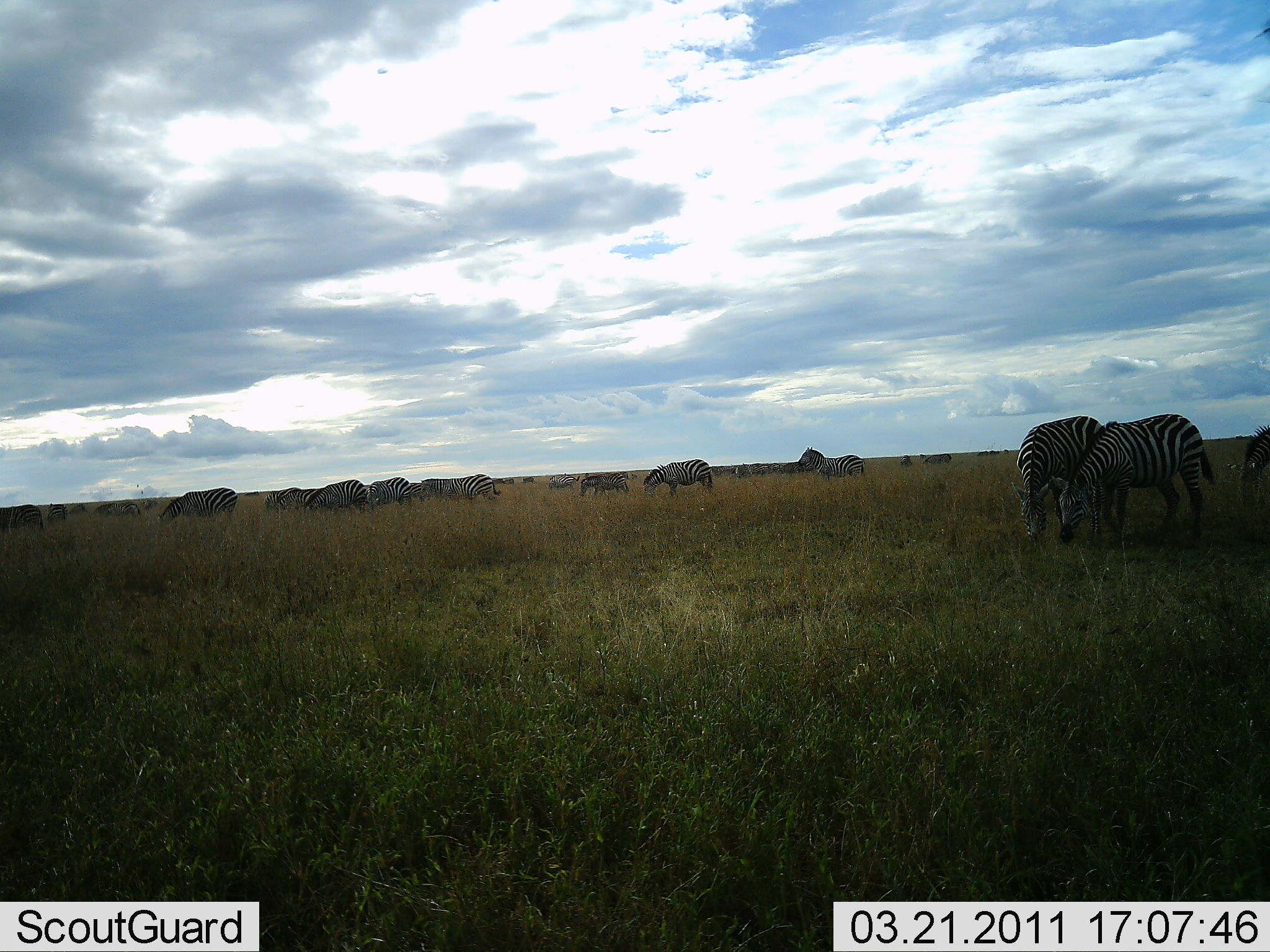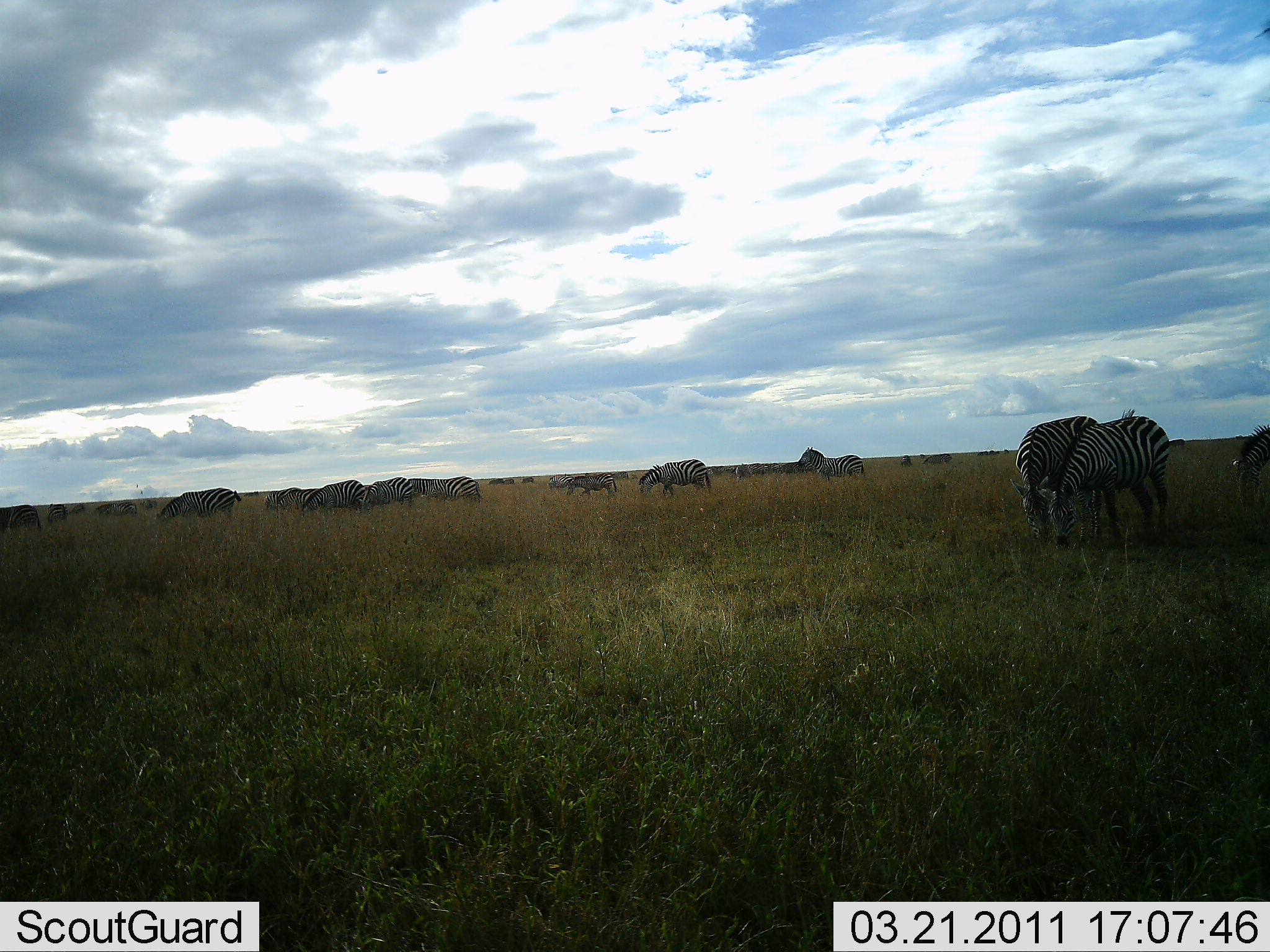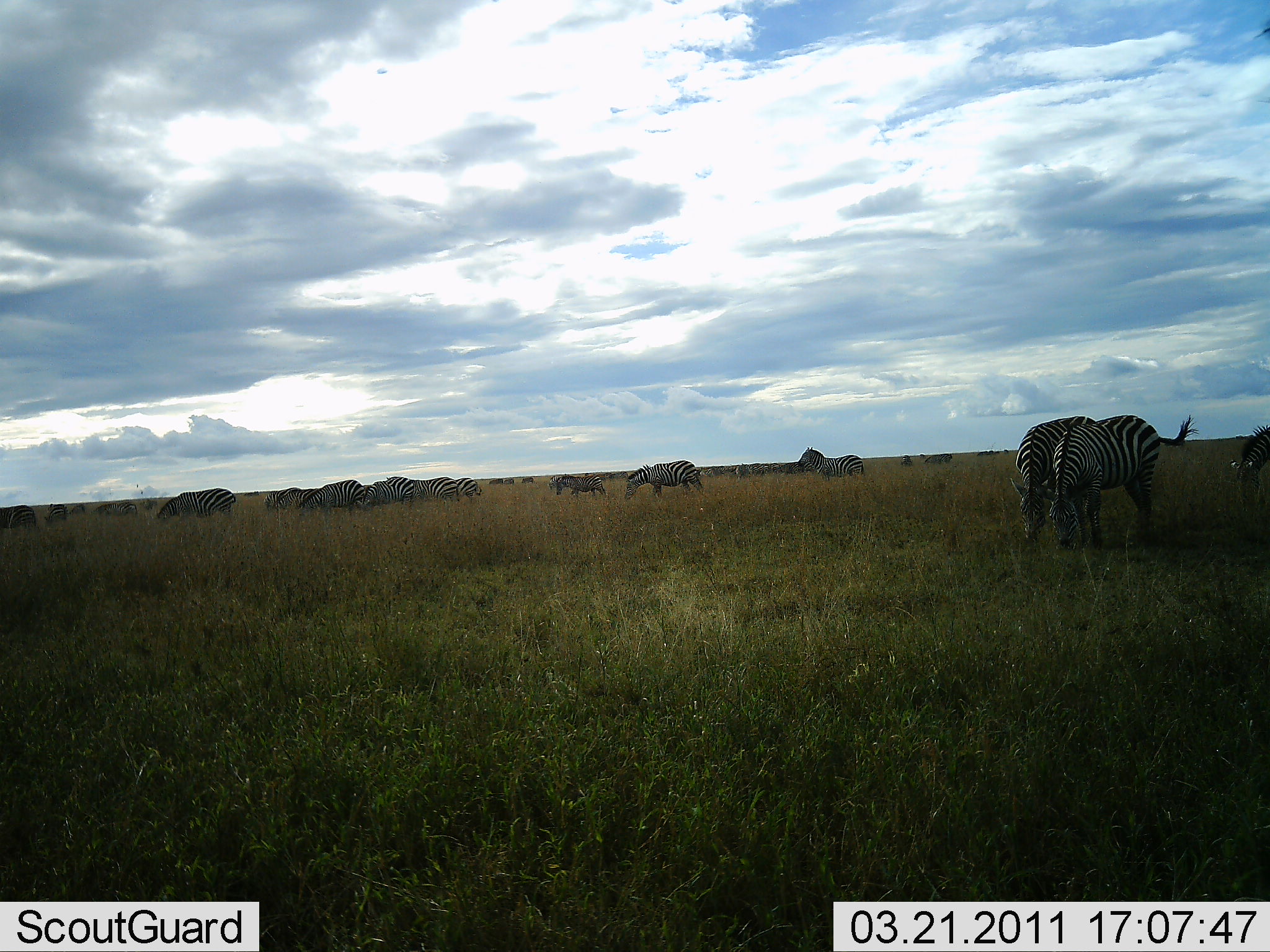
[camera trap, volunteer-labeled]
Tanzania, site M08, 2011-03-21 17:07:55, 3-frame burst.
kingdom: Animalia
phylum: Chordata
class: Mammalia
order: Perissodactyla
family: Equidae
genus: Equus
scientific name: Equus quagga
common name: plains zebra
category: zebra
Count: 11-50.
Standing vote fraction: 45%.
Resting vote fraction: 0%.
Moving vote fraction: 45%.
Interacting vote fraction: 18%.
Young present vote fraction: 0%.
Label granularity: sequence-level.